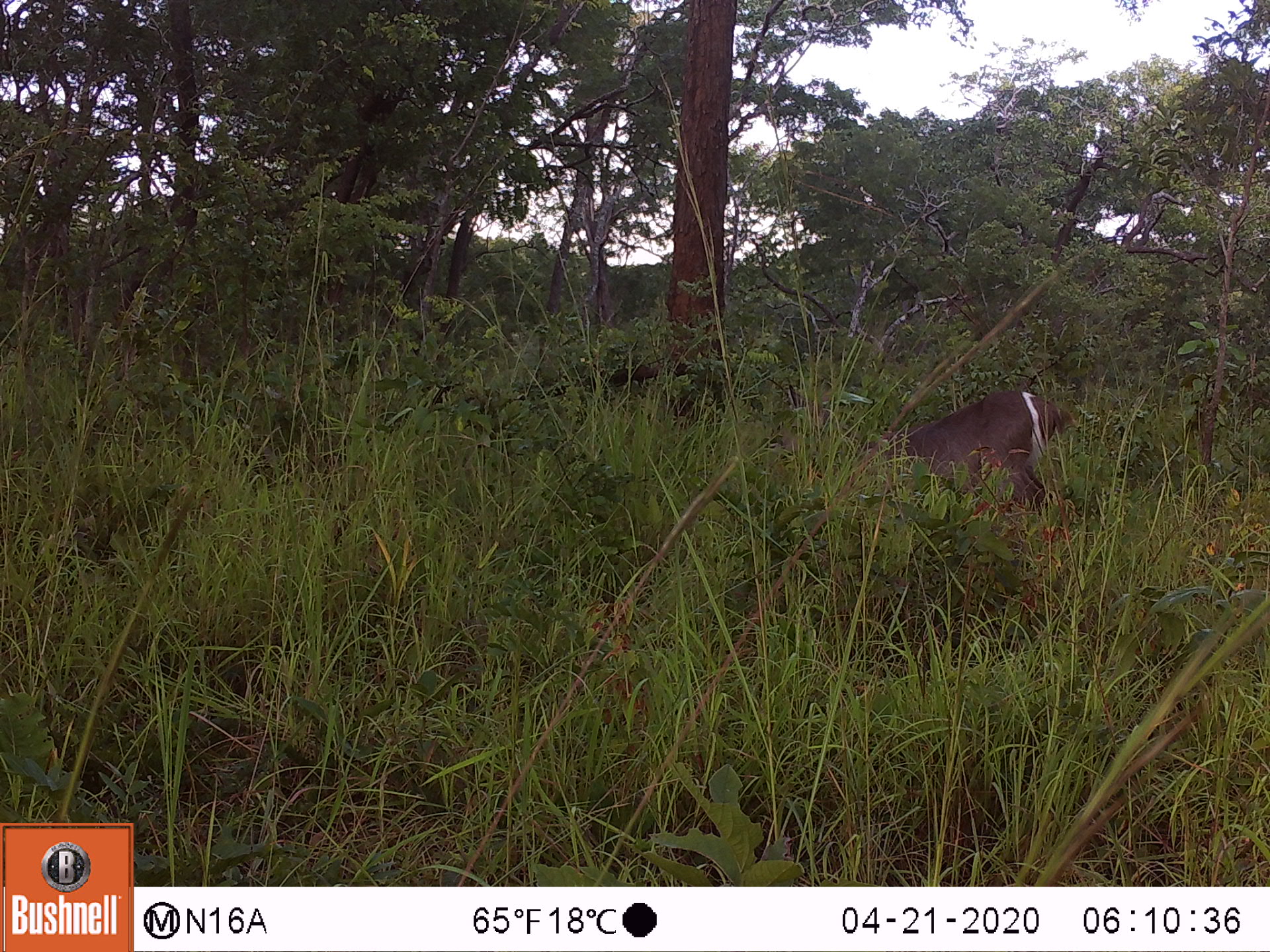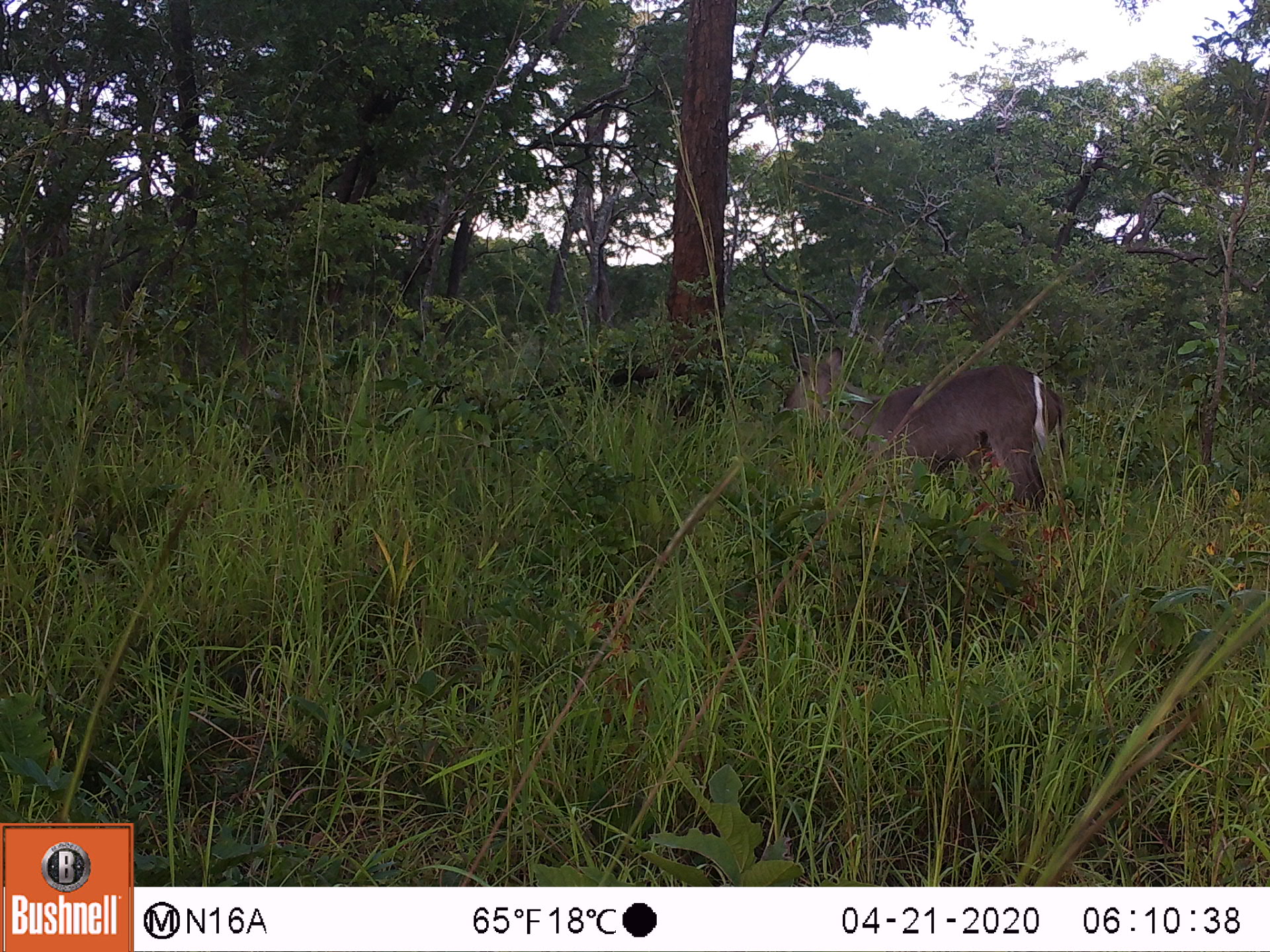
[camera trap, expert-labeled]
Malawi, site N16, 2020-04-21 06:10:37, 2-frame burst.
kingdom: Animalia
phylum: Chordata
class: Mammalia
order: Artiodactyla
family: Bovidae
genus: Kobus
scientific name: Kobus ellipsiprymnus ellipsiprymnus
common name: common waterbuck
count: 1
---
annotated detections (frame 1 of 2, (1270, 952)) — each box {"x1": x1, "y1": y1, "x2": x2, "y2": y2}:
common waterbuck: {"x1": 899, "y1": 380, "x2": 1066, "y2": 510}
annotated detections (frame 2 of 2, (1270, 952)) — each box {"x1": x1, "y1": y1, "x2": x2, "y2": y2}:
common waterbuck: {"x1": 782, "y1": 350, "x2": 1067, "y2": 505}